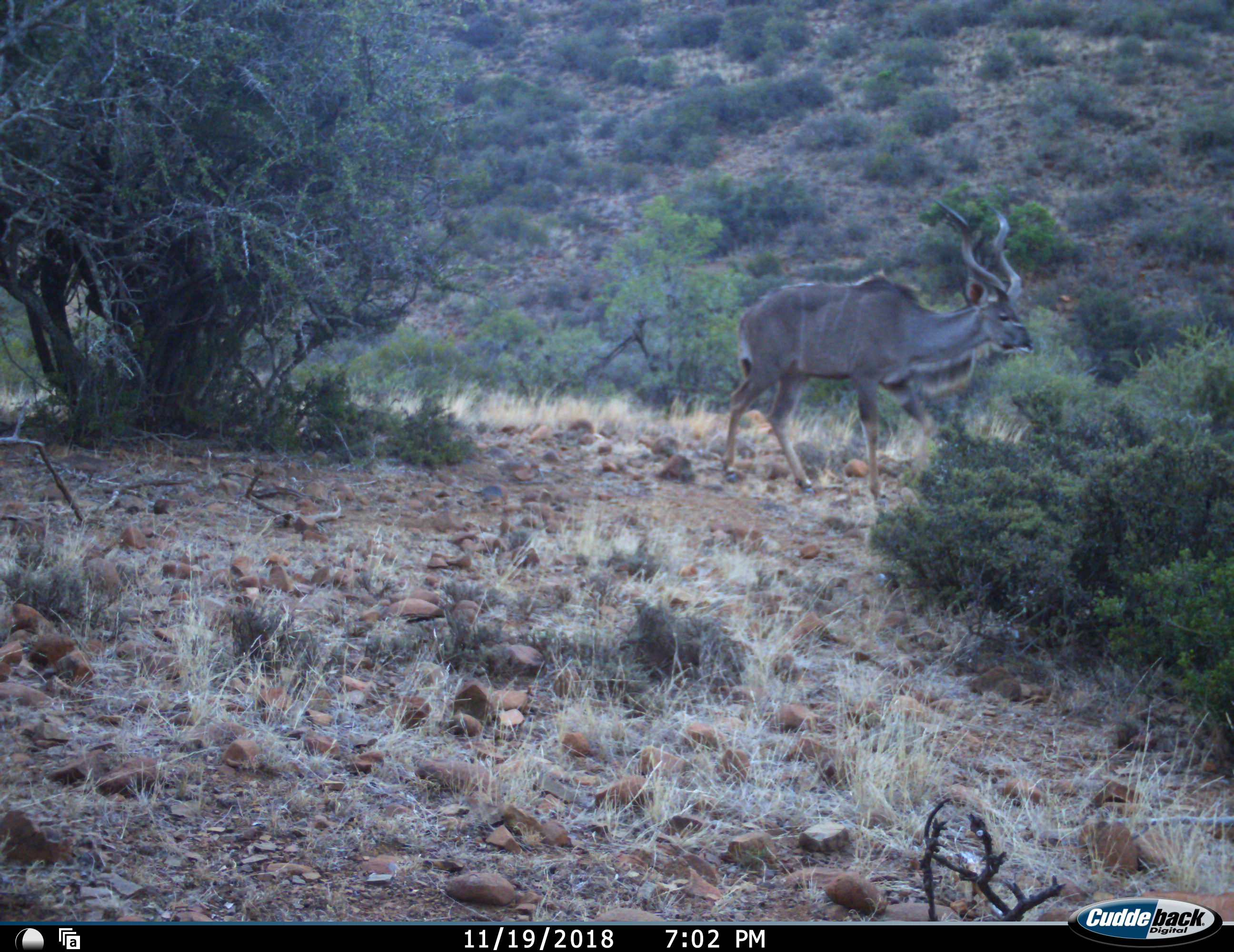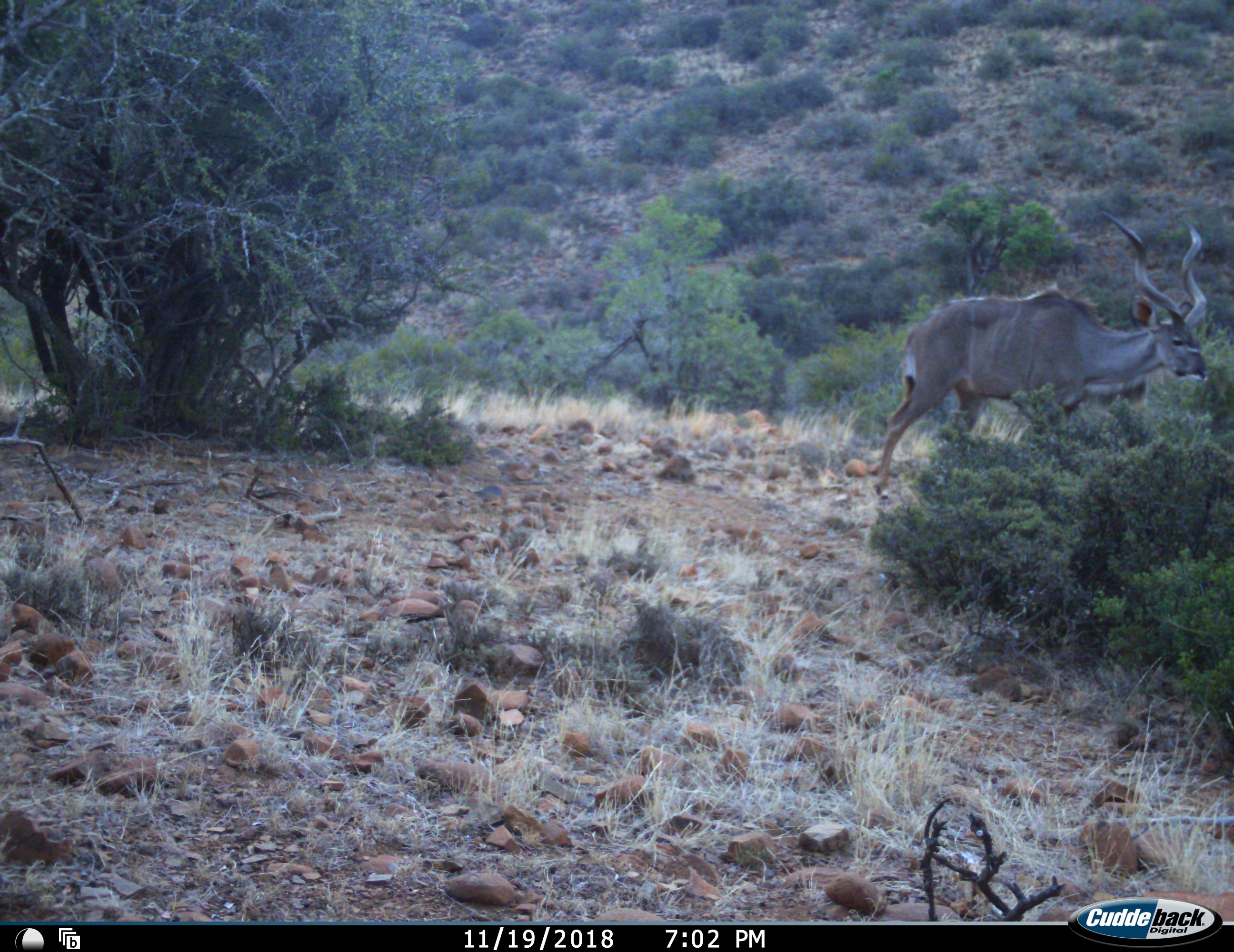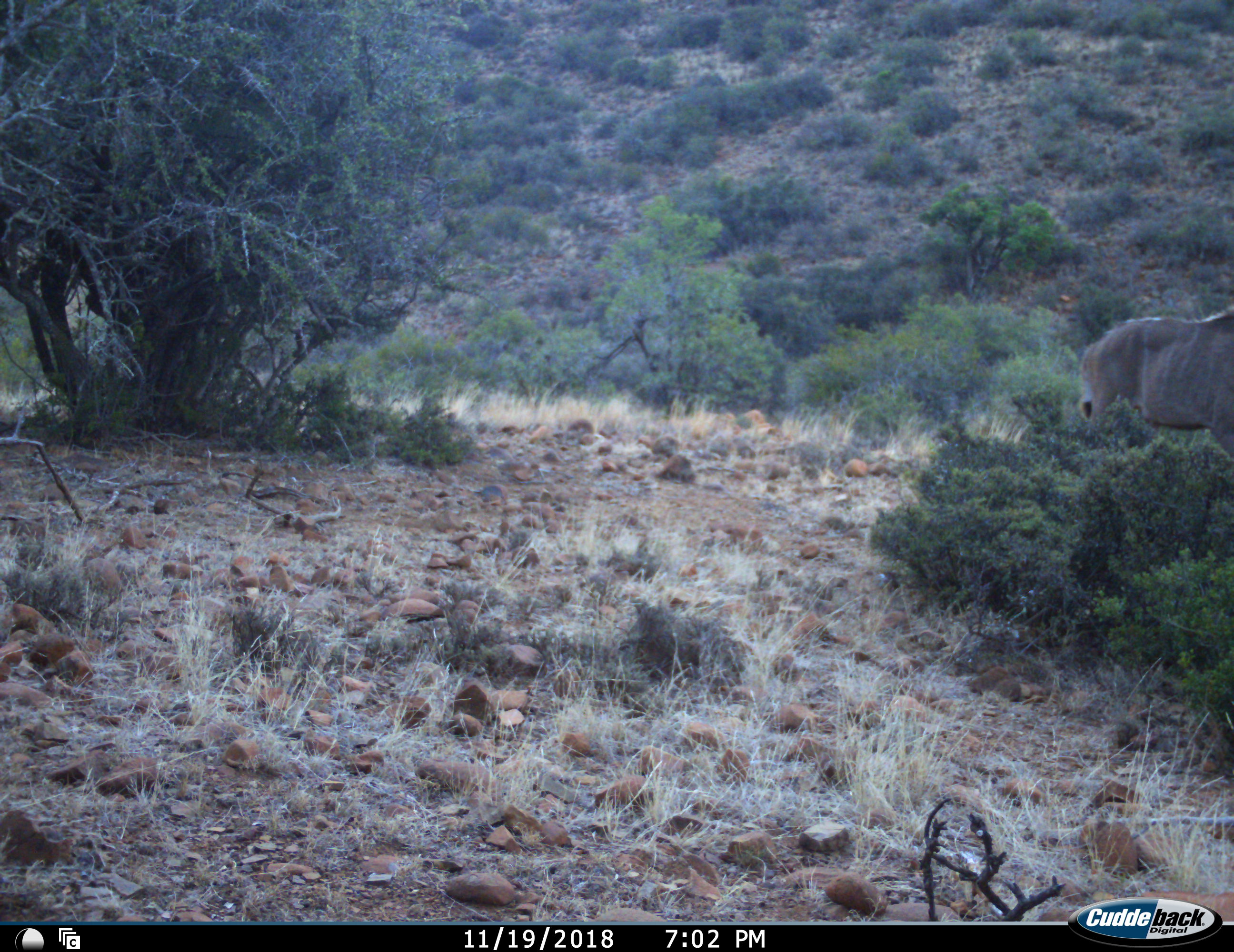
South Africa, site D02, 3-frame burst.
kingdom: Animalia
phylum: Chordata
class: Mammalia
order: Artiodactyla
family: Bovidae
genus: Tragelaphus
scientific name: Tragelaphus strepsiceros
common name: greater kudu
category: kudu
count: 1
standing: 10%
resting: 0%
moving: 100%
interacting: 0%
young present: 0%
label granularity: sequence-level